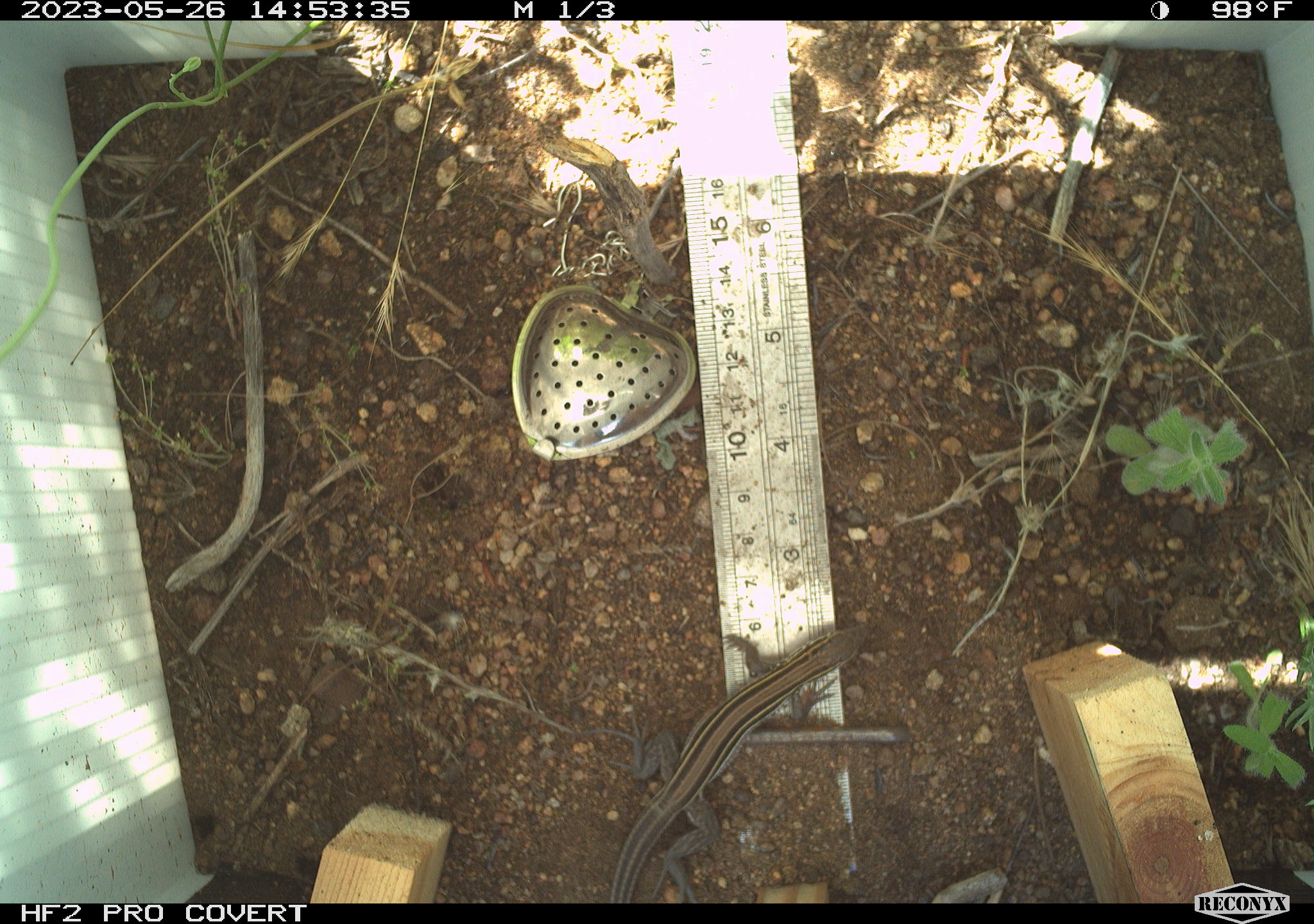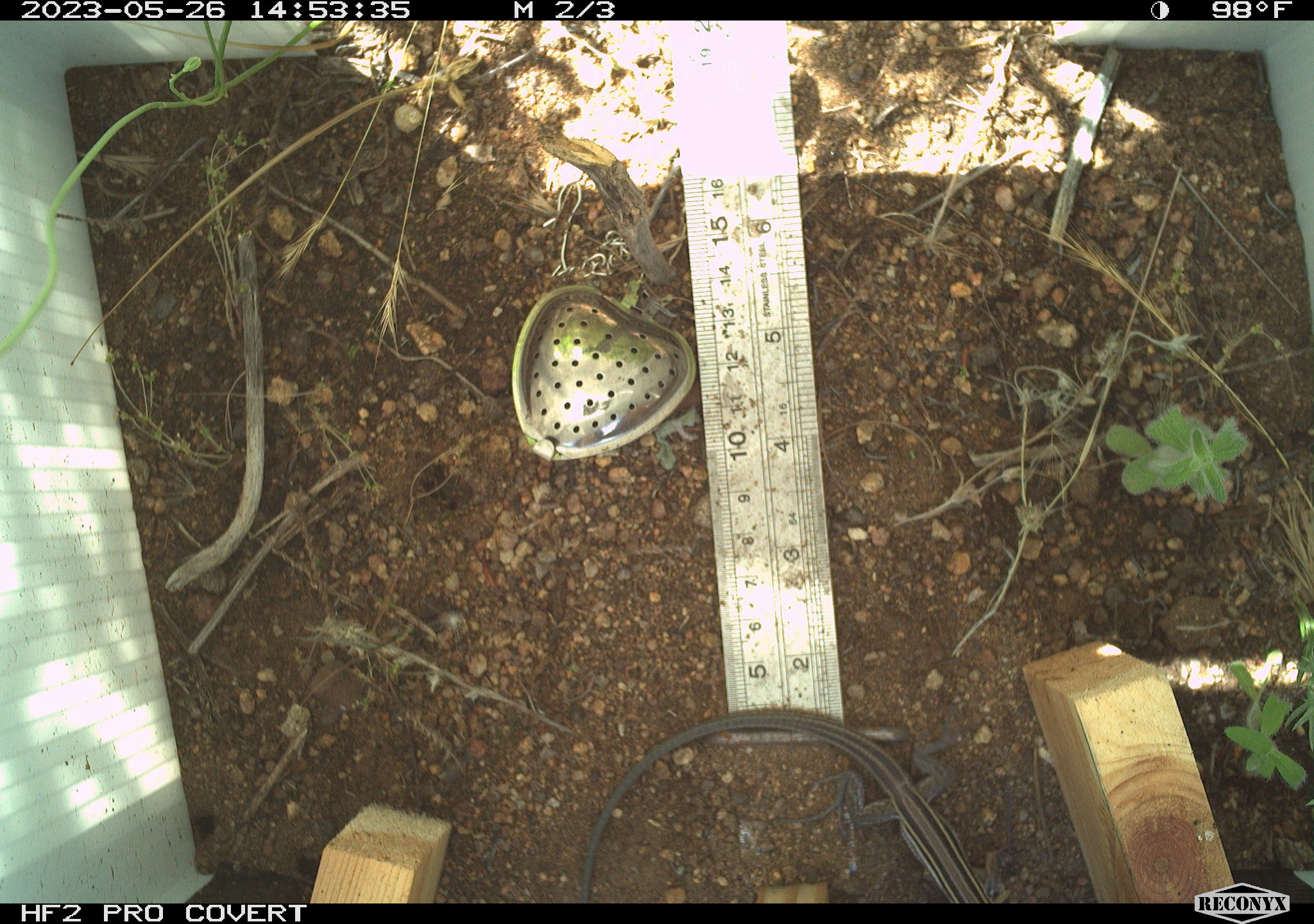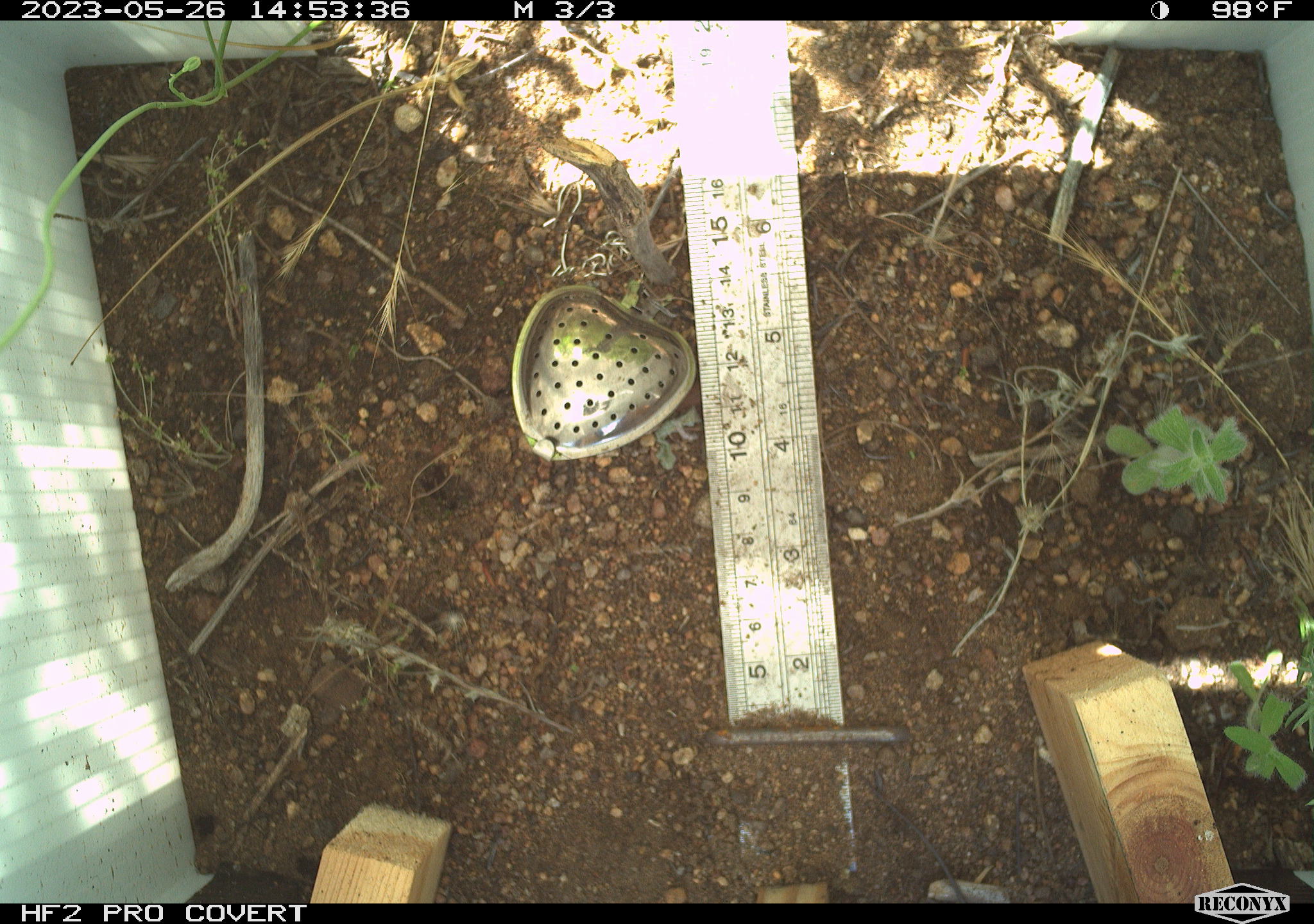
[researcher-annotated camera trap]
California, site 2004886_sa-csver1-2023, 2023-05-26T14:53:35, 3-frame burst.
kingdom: Animalia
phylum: Chordata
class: Reptilia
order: Squamata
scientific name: Squamata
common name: lizards and snakes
Lizards and snakes (Squamata).